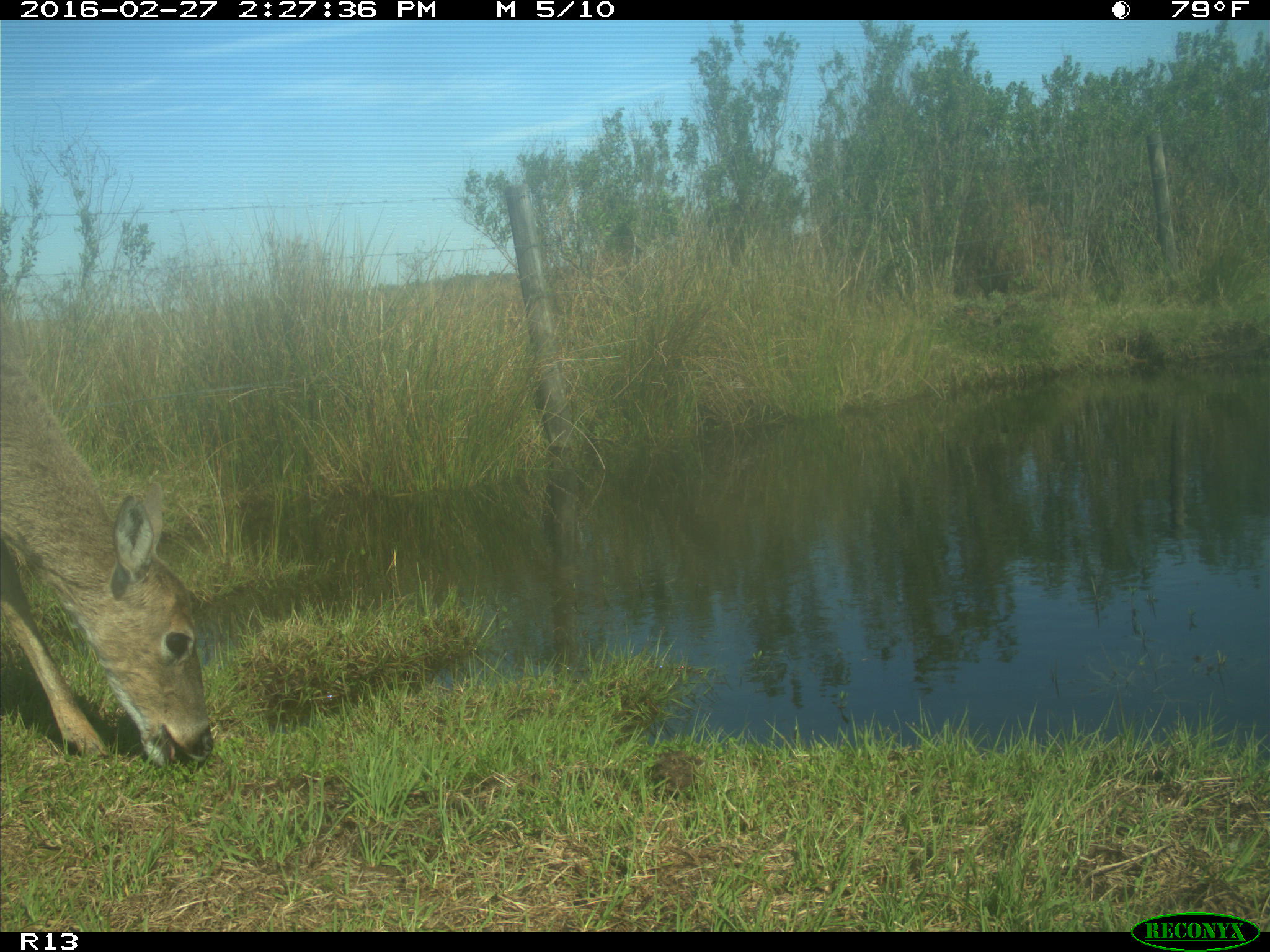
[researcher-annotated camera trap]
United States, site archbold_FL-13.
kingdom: Animalia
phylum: Chordata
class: Mammalia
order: Artiodactyla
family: Cervidae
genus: Odocoileus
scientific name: Odocoileus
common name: deer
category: unidentified deer